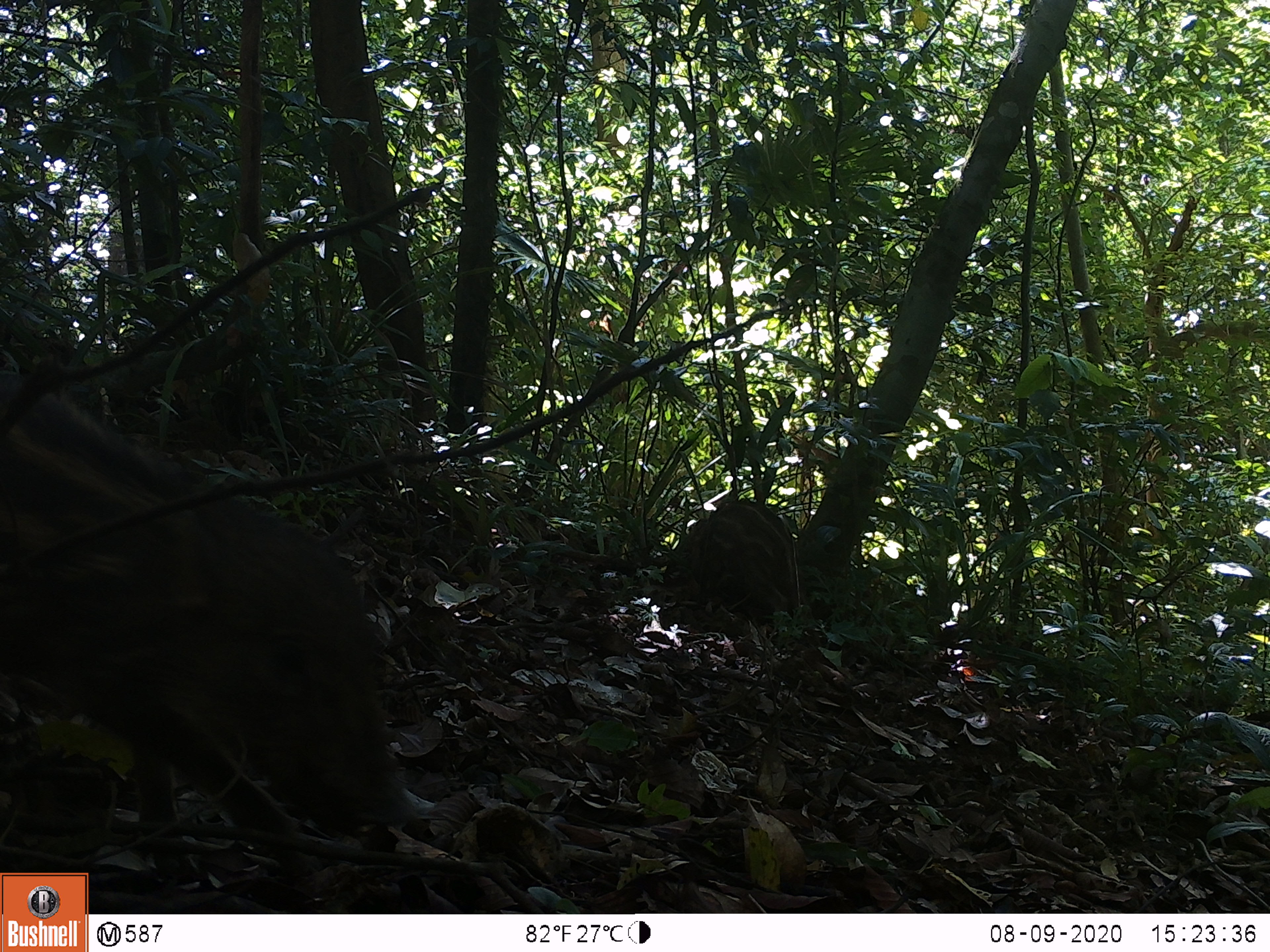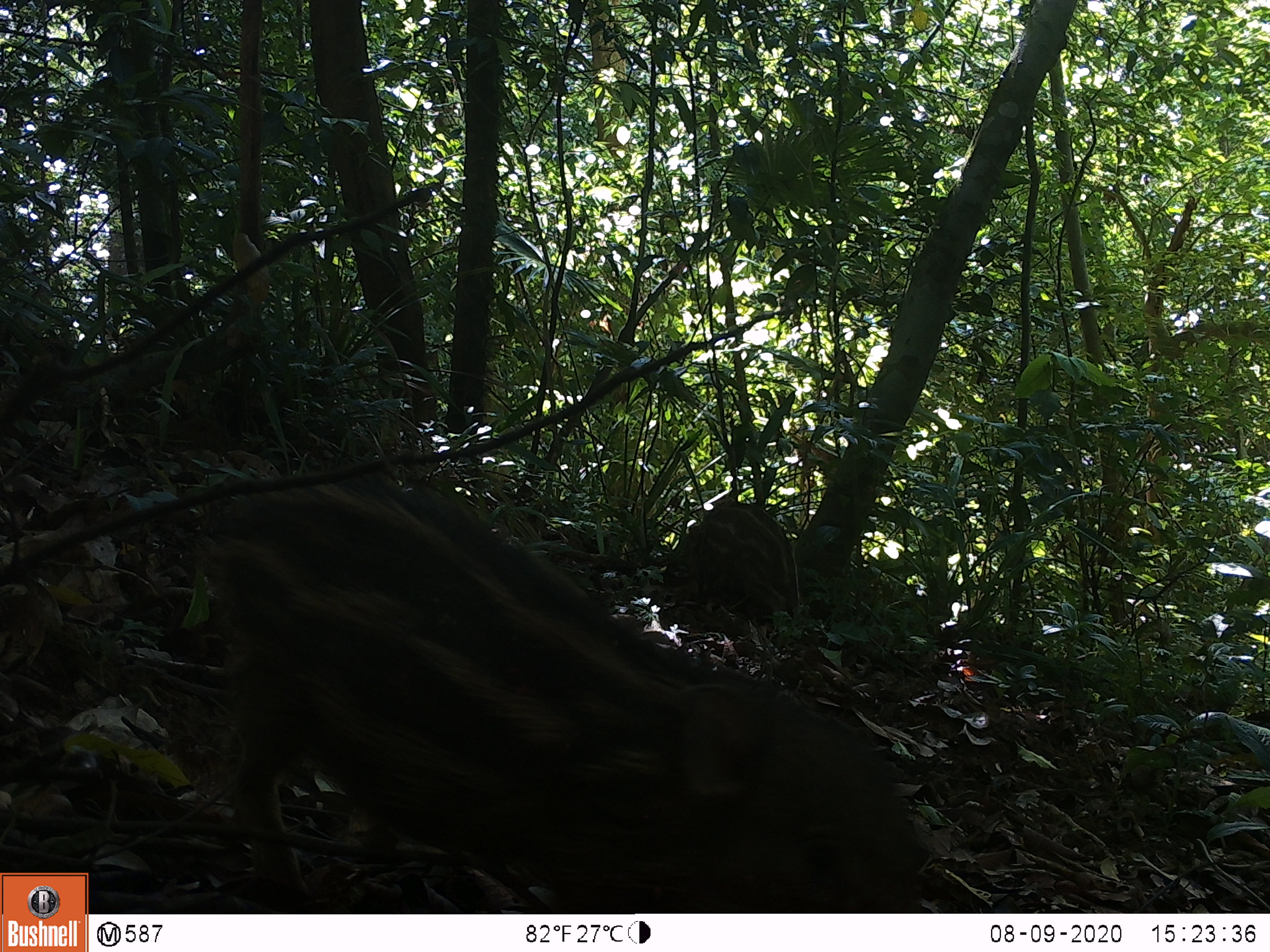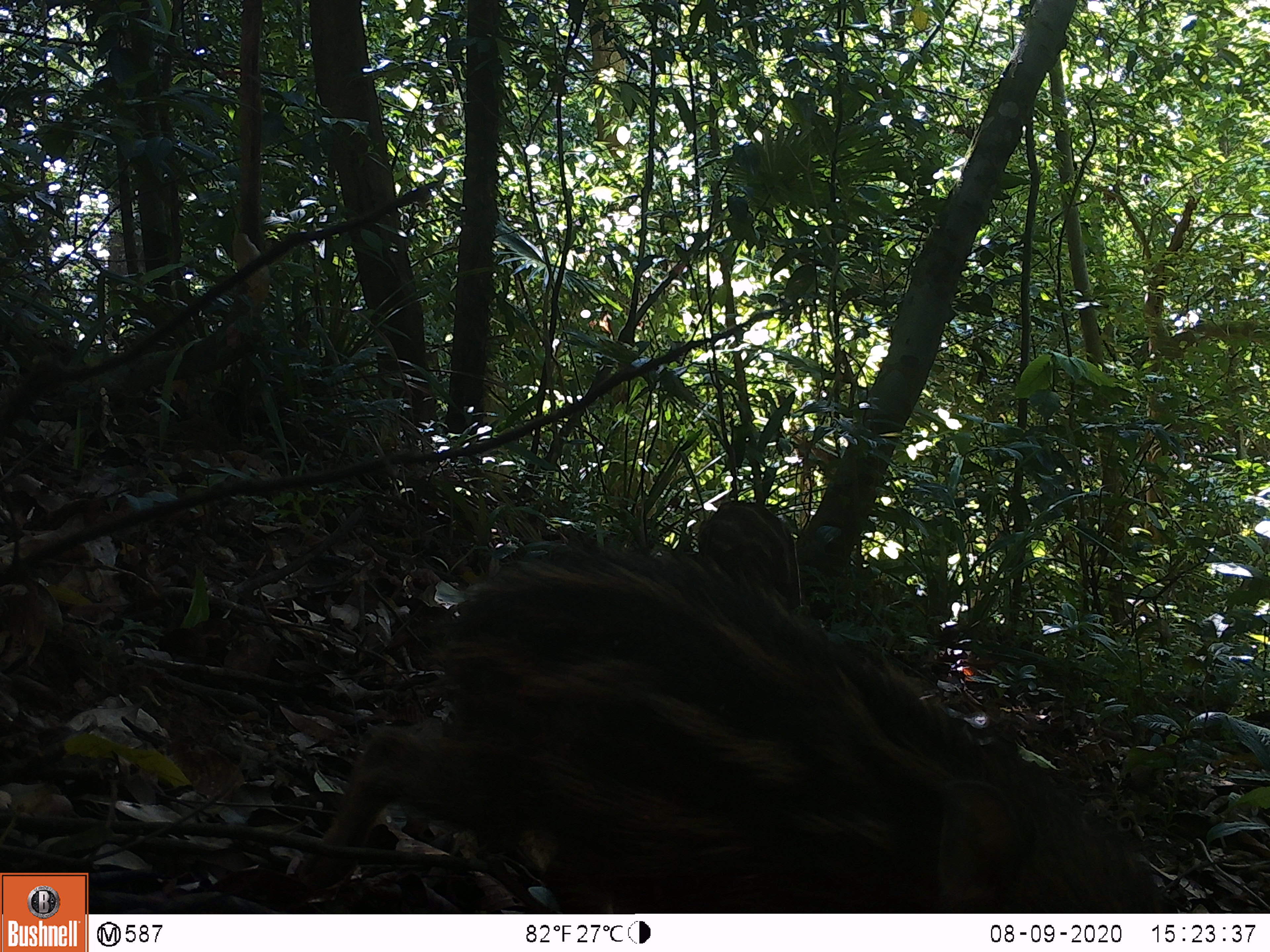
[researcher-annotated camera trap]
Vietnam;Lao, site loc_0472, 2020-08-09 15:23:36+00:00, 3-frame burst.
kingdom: Animalia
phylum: Chordata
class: Mammalia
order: Artiodactyla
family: Suidae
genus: Sus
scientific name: Sus scrofa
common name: eurasian wild pig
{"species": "eurasian wild pig (Sus scrofa)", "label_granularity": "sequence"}